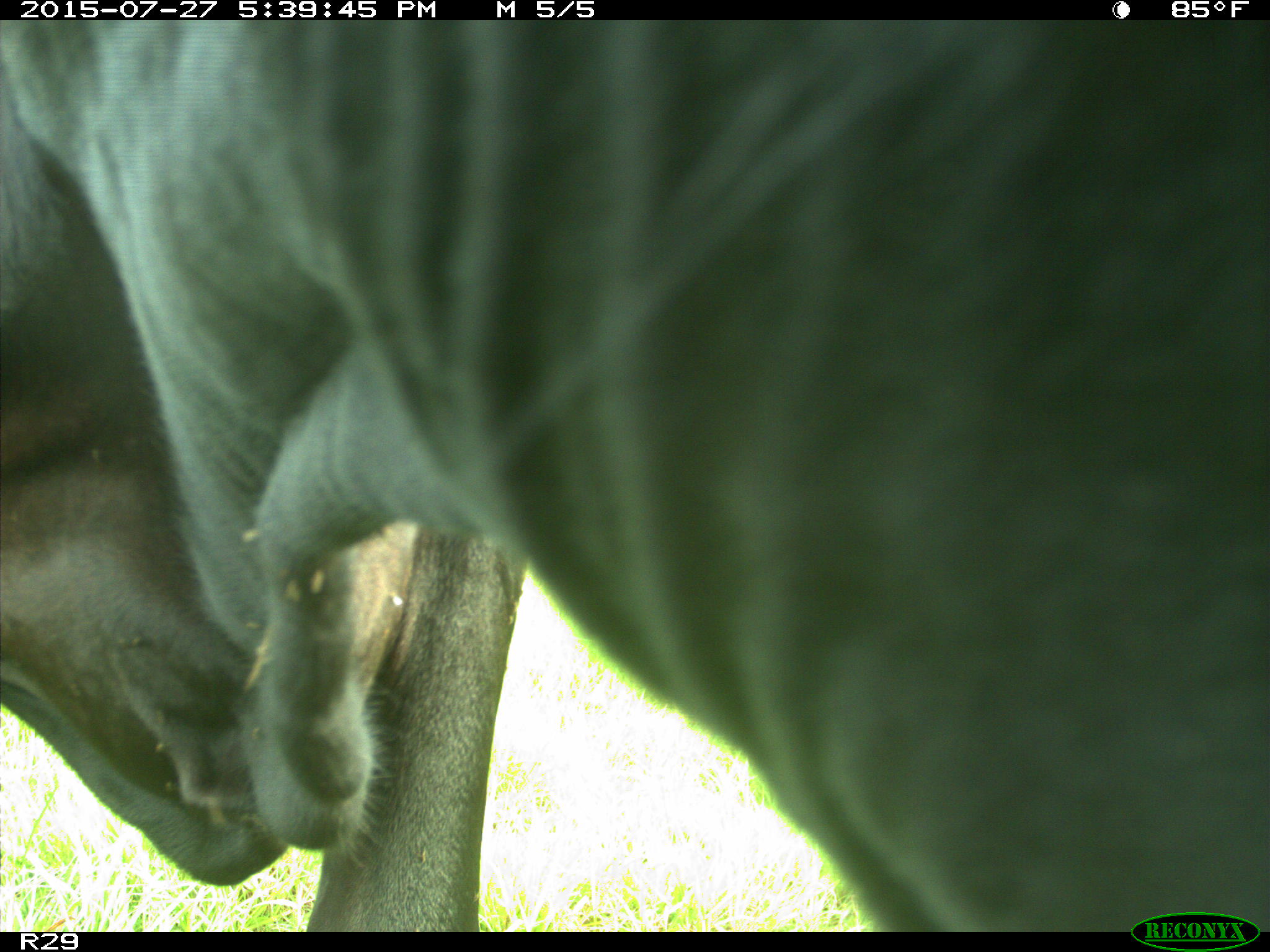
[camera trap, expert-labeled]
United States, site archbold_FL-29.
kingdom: Animalia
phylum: Chordata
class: Mammalia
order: Artiodactyla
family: Bovidae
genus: Bos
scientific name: Bos taurus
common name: domestic cow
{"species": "Bos taurus (domestic cow)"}